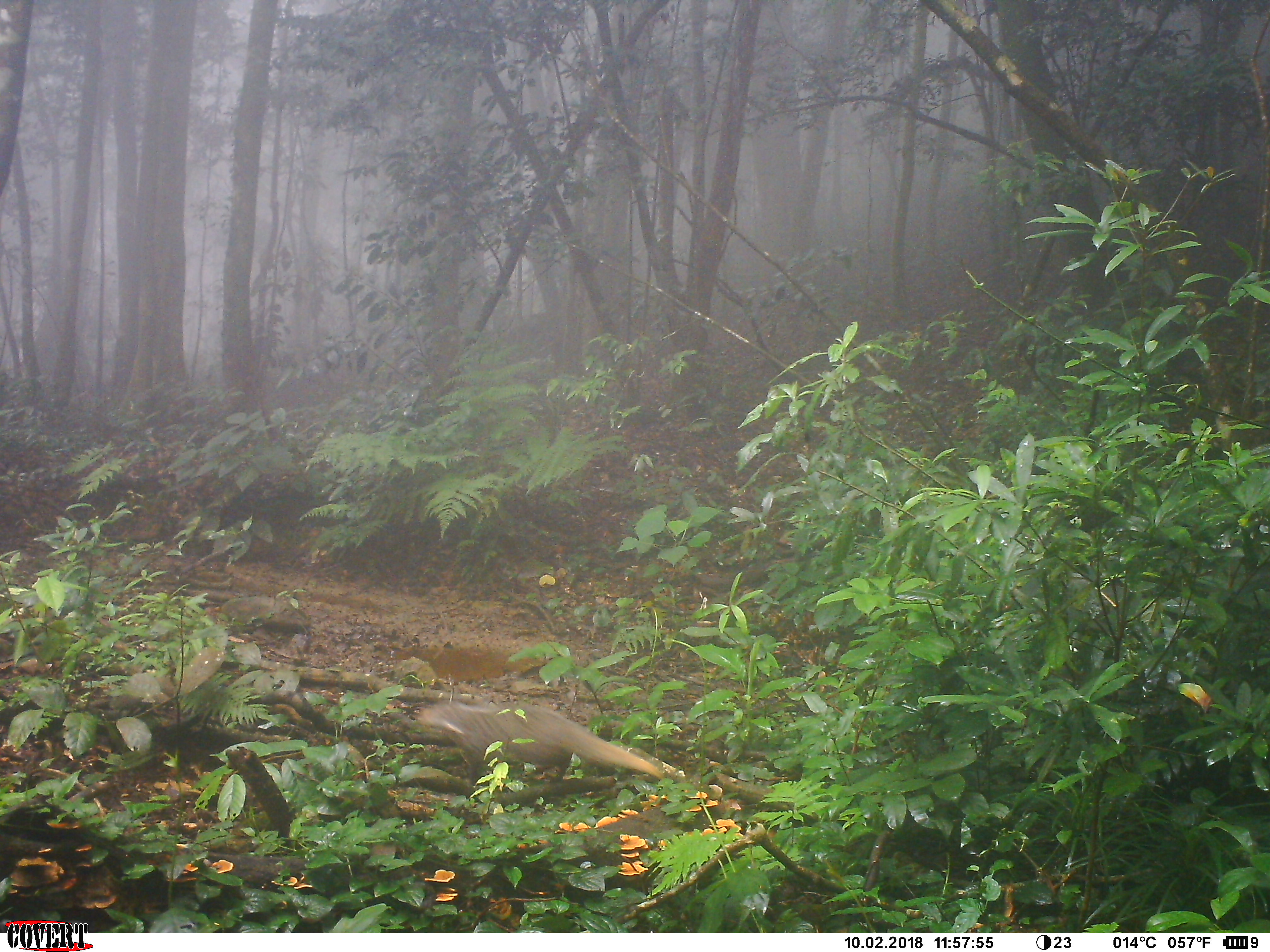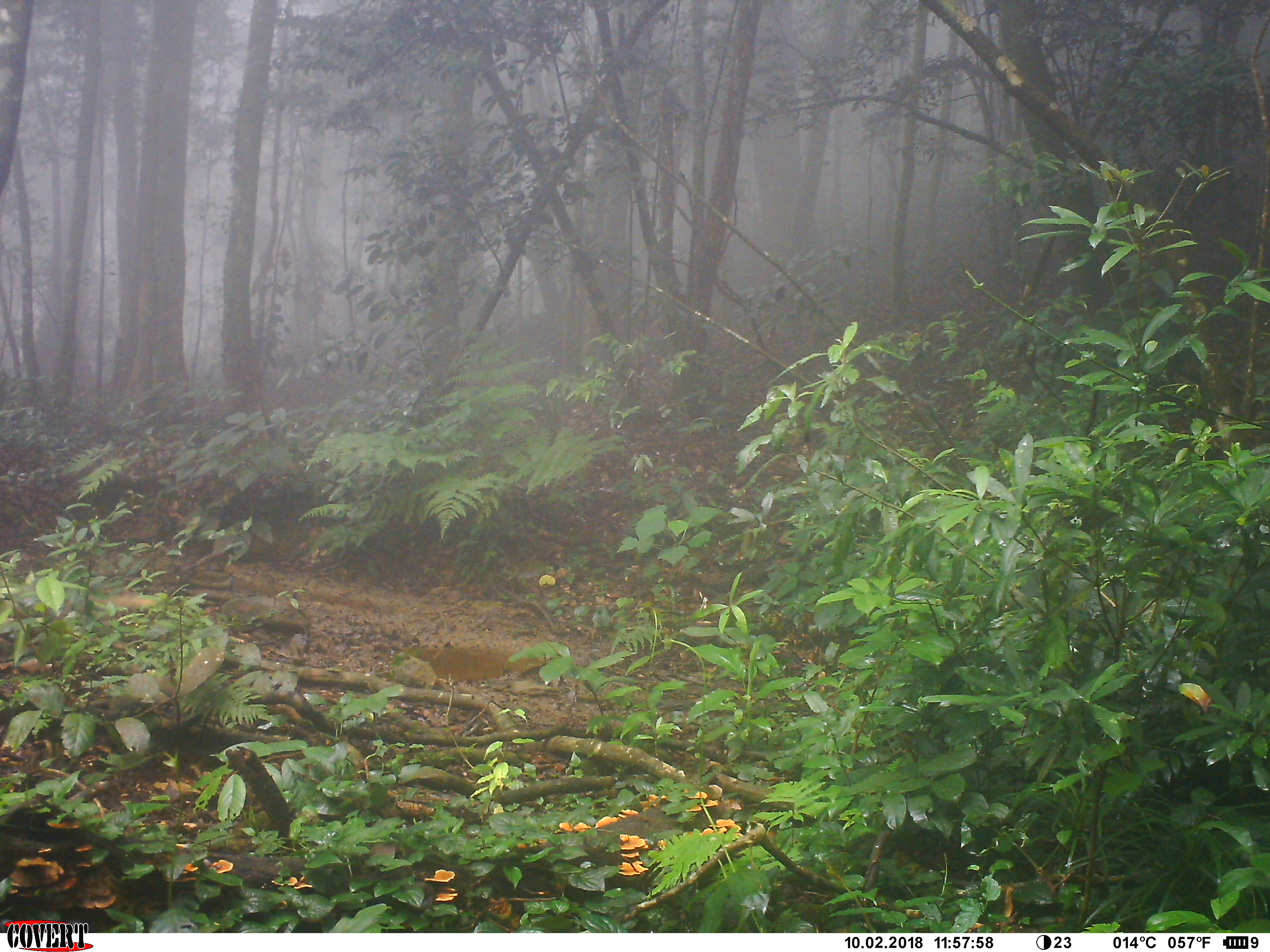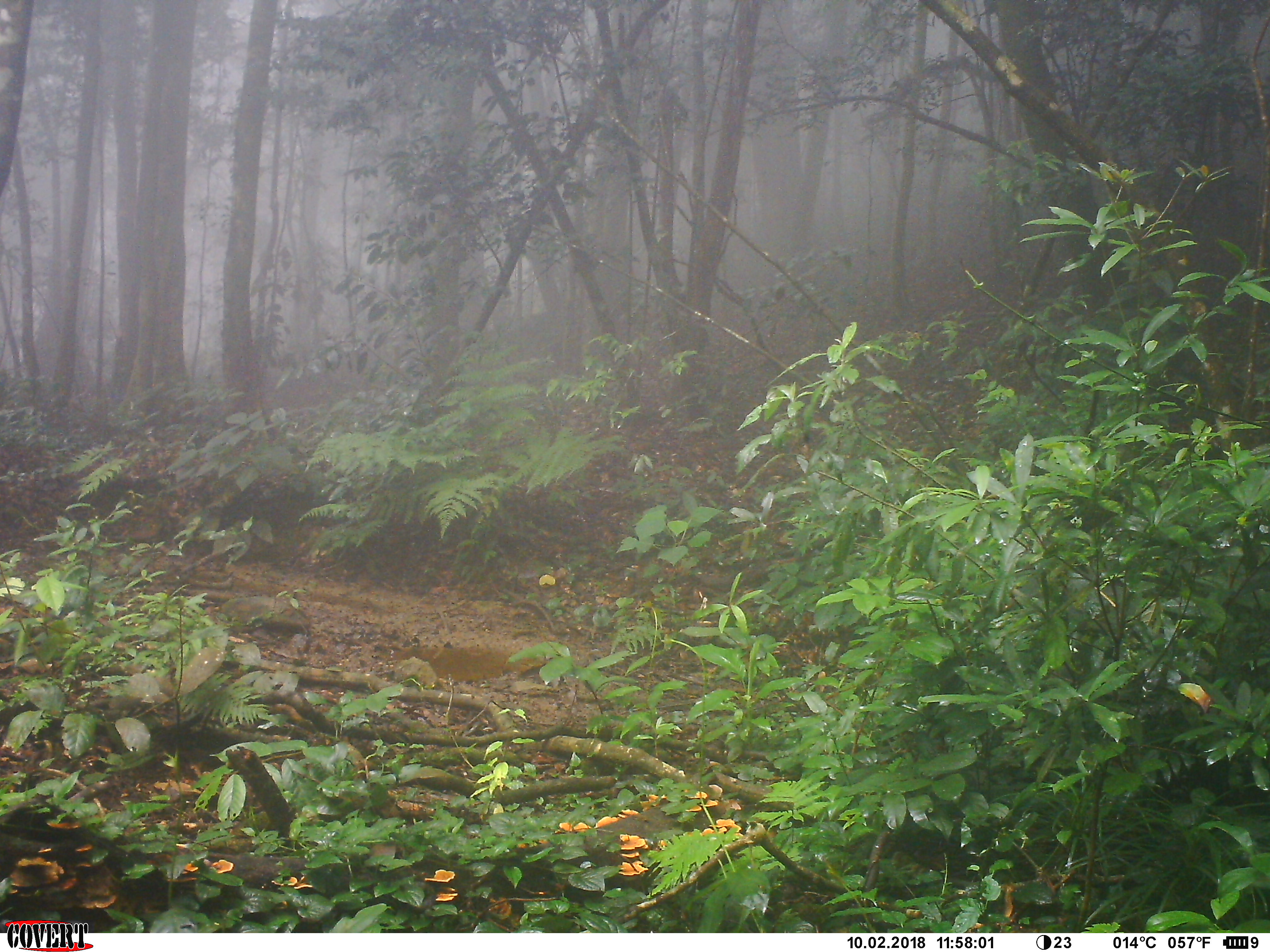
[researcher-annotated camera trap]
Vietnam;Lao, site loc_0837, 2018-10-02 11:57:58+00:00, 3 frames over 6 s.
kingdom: Animalia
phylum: Chordata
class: Mammalia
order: Carnivora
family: Herpestidae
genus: Urva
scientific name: Urva urva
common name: crab-eating mongoose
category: crab eating mongoose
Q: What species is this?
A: Crab eating mongoose (crab-eating mongoose) (Urva urva).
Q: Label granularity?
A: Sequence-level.